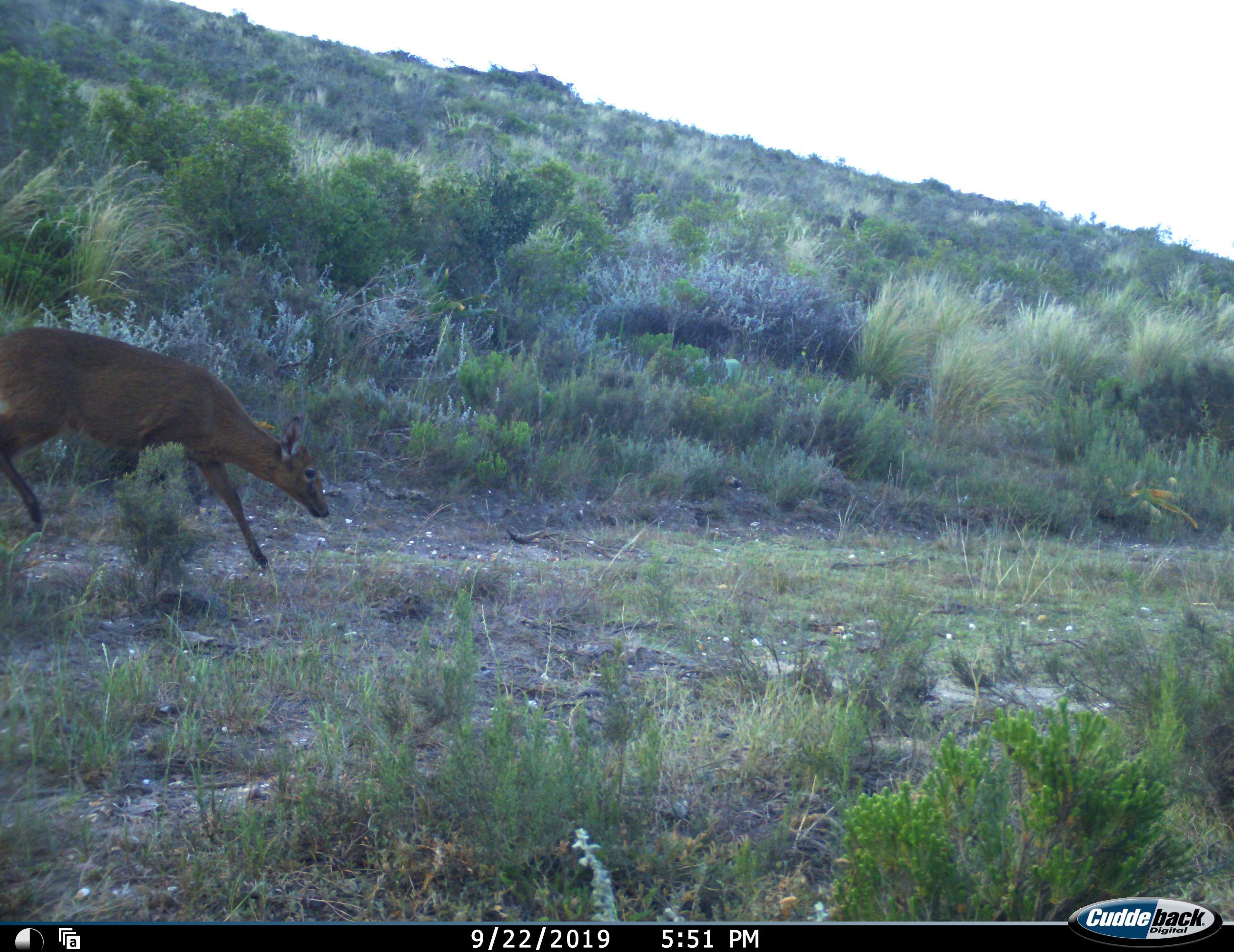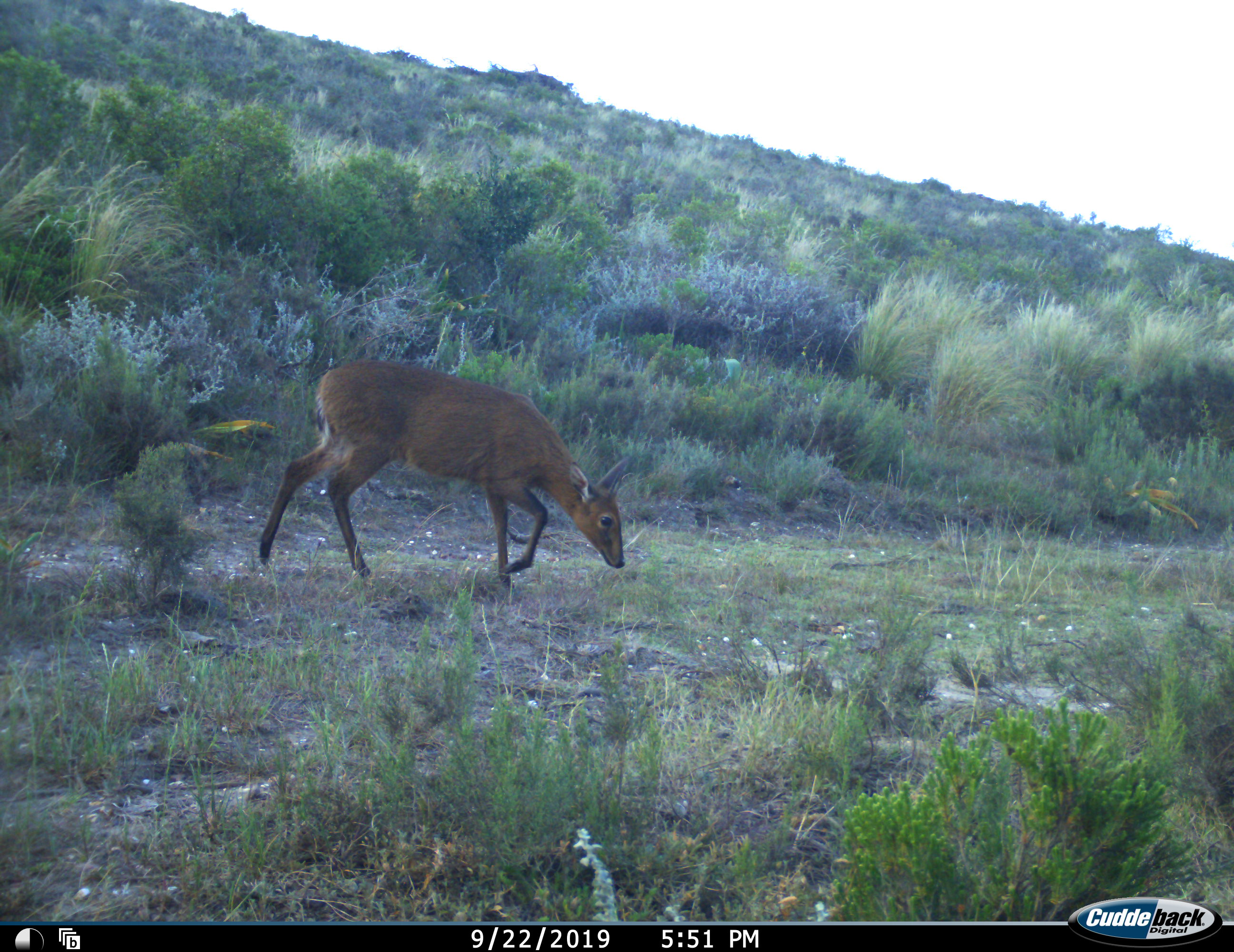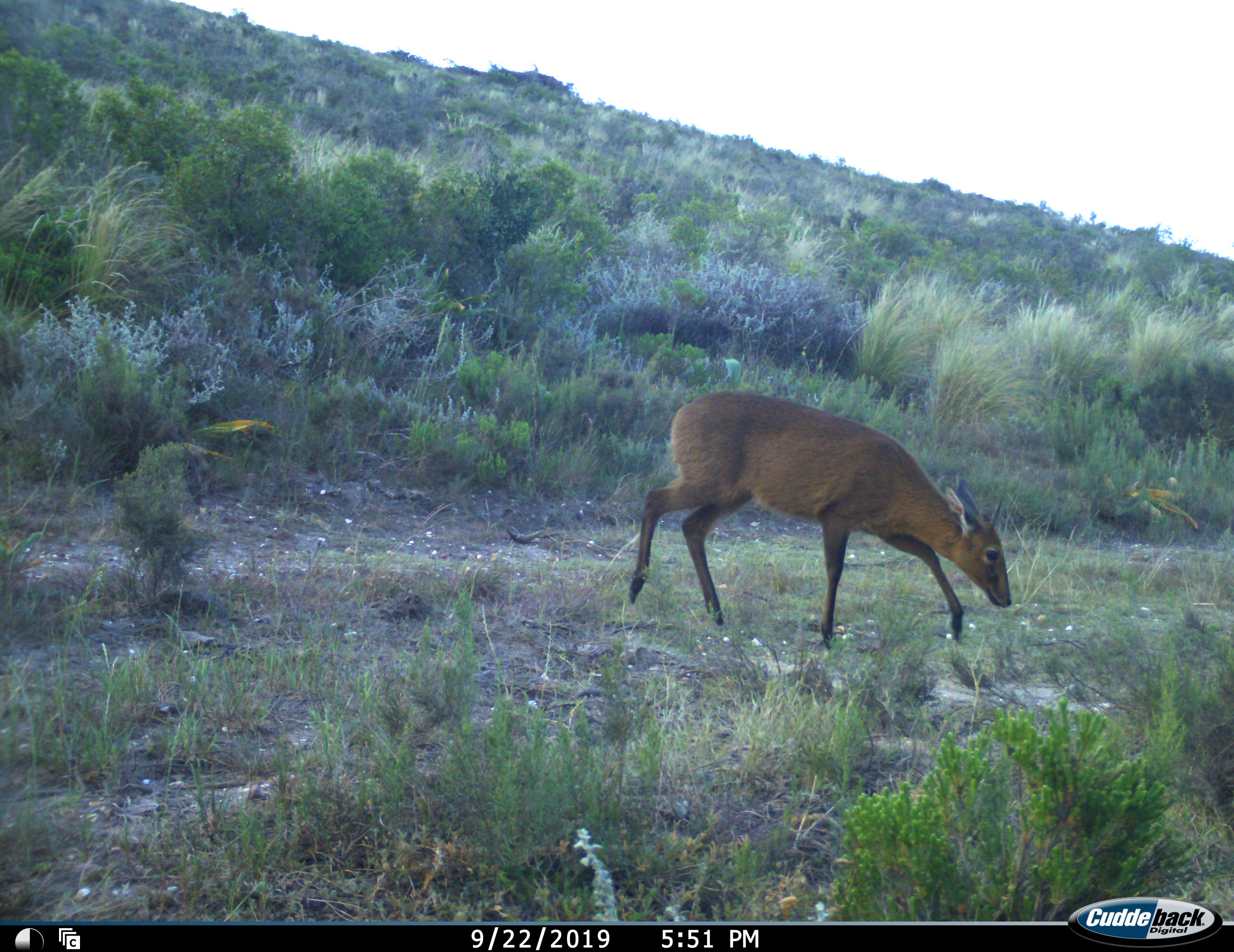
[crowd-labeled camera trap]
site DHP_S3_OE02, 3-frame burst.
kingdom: Animalia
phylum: Chordata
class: Mammalia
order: Artiodactyla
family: Bovidae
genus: Sylvicapra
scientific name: Sylvicapra grimmia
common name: common duiker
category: duikercommongrey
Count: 1.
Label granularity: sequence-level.